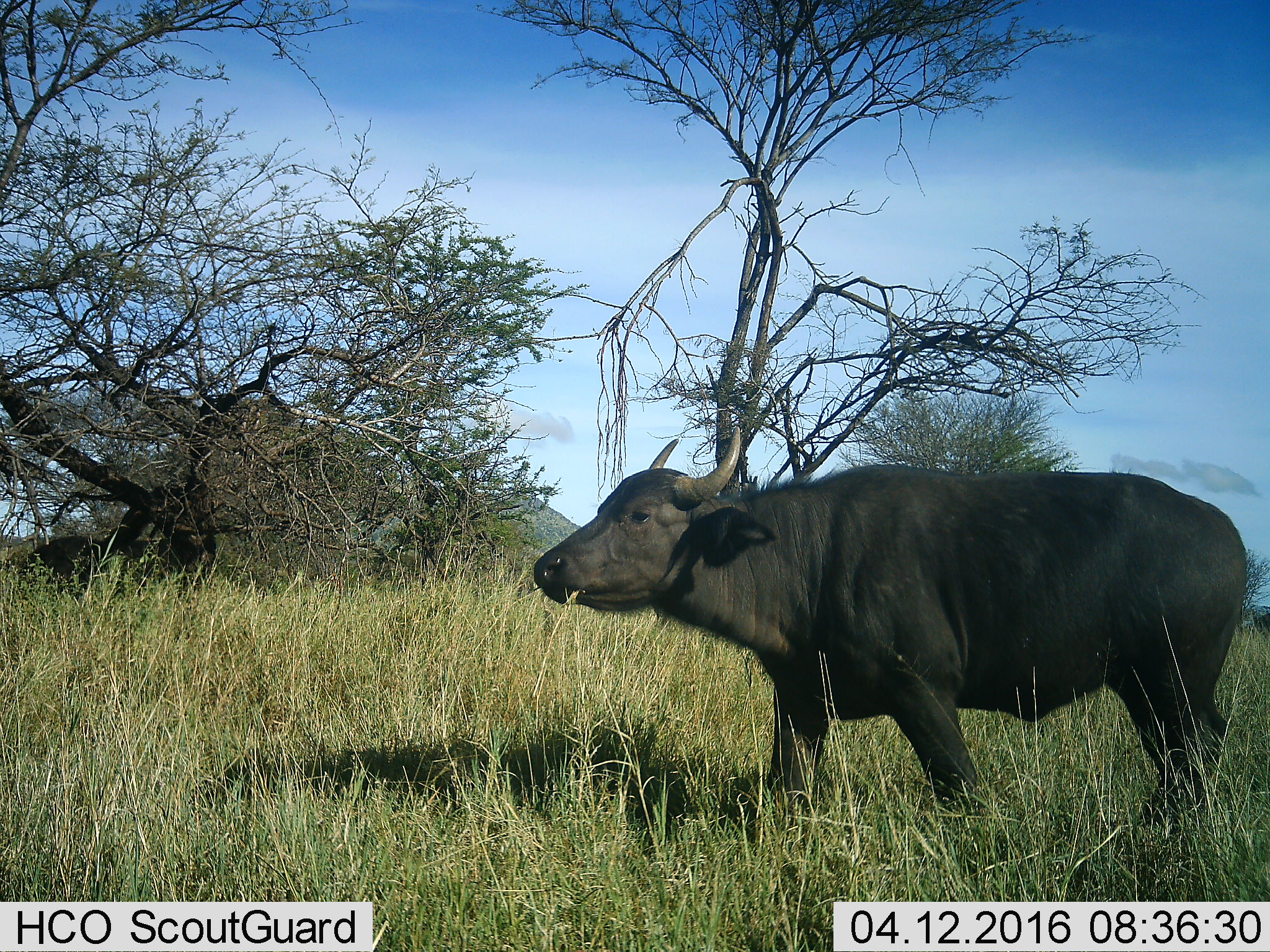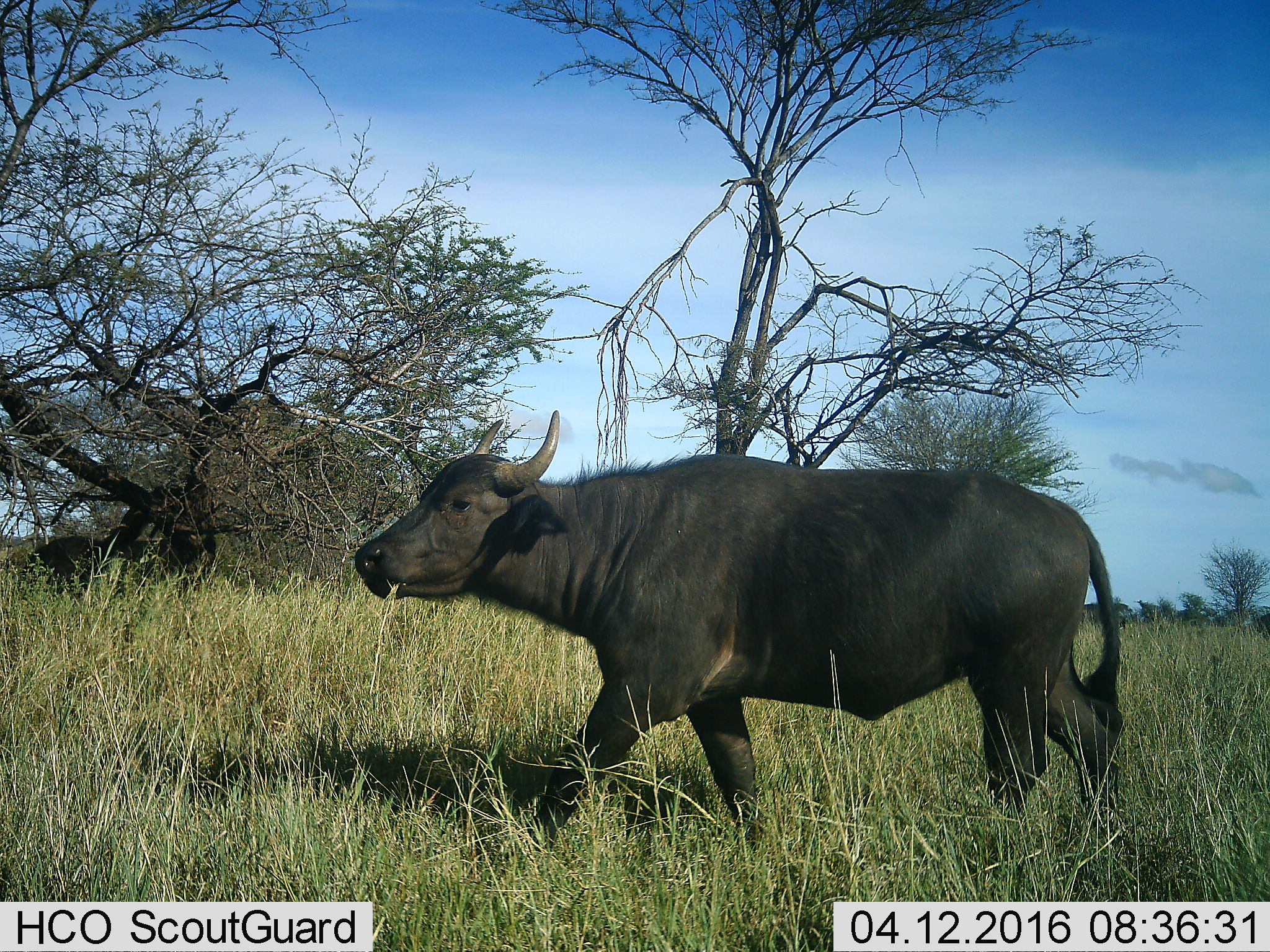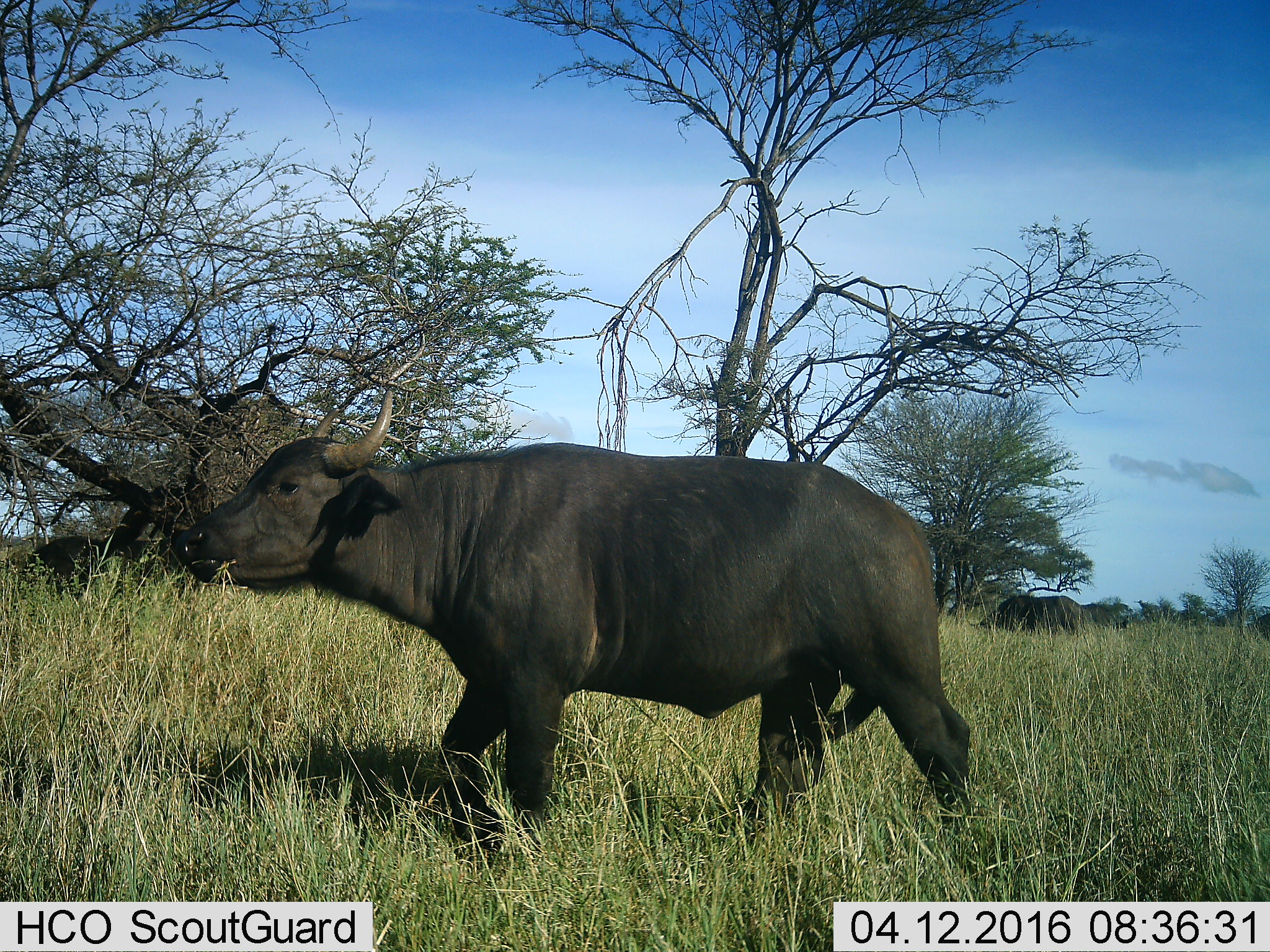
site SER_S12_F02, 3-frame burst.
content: unidentified animal